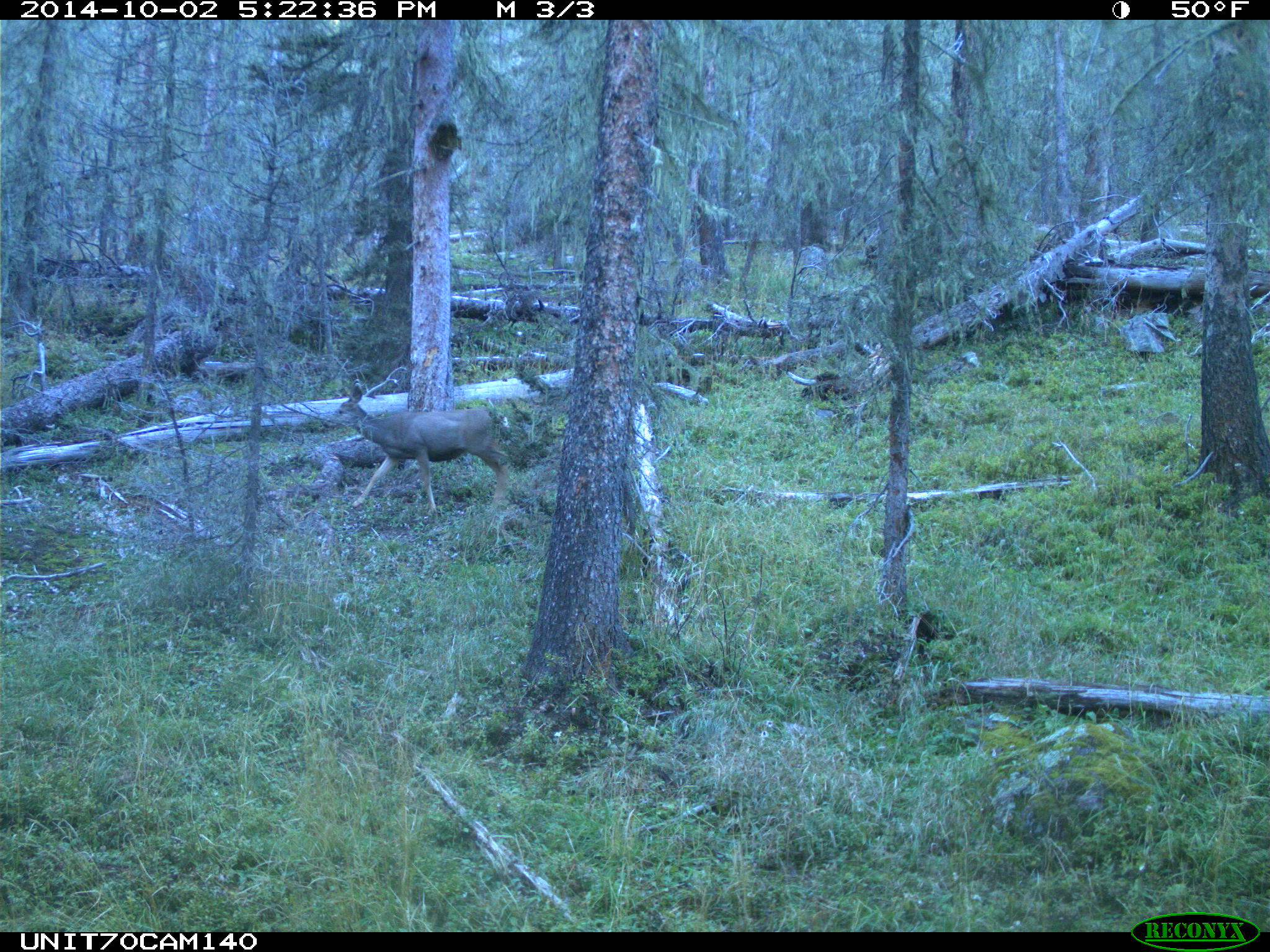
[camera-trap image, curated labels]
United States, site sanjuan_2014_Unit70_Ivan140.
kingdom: Animalia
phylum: Chordata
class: Mammalia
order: Artiodactyla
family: Cervidae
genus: Odocoileus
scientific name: Odocoileus hemionus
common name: mule deer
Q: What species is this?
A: Odocoileus hemionus (mule deer).